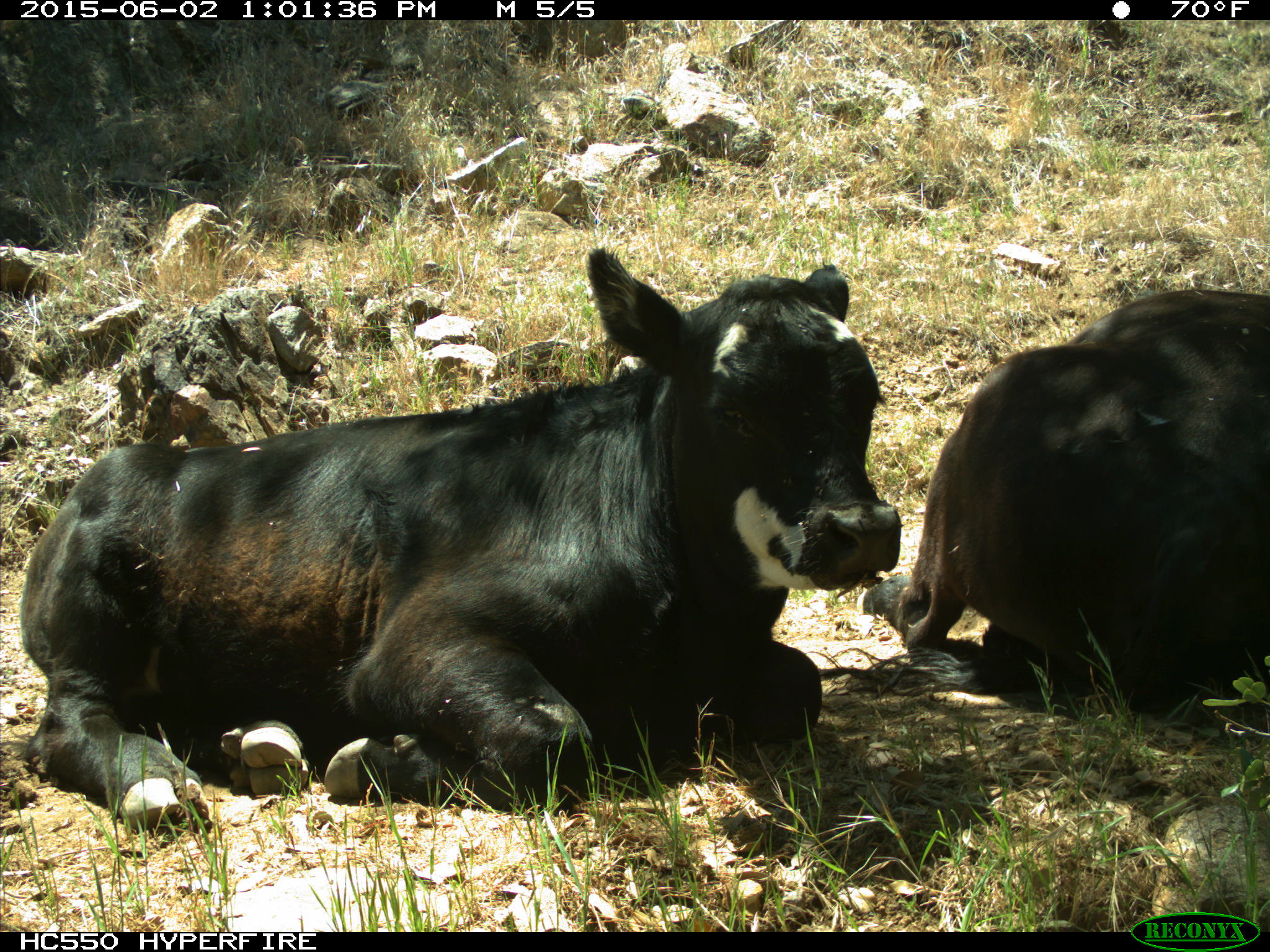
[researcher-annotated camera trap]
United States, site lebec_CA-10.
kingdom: Animalia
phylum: Chordata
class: Mammalia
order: Artiodactyla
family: Bovidae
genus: Bos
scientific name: Bos taurus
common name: domestic cow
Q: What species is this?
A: Bos taurus (domestic cow).